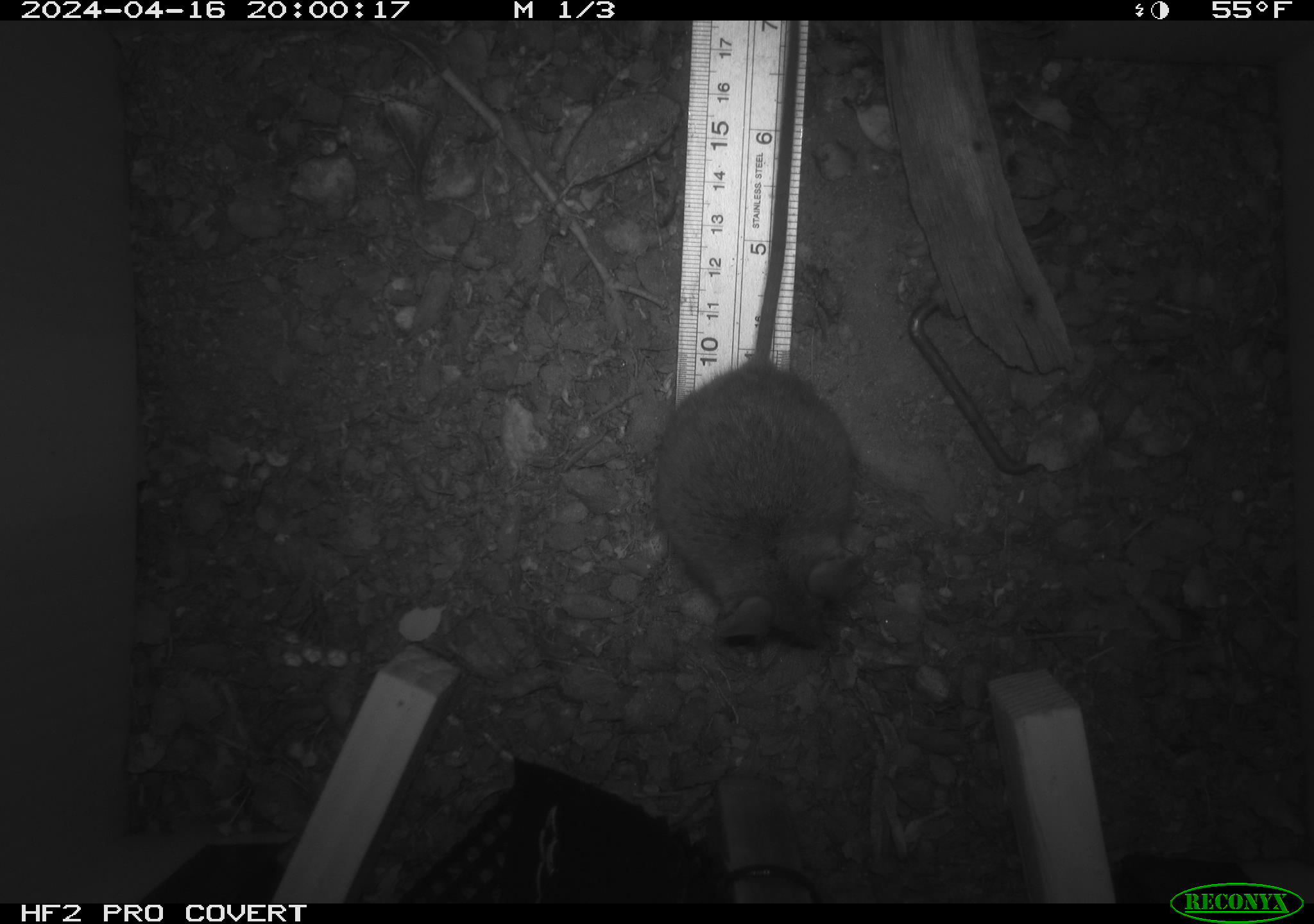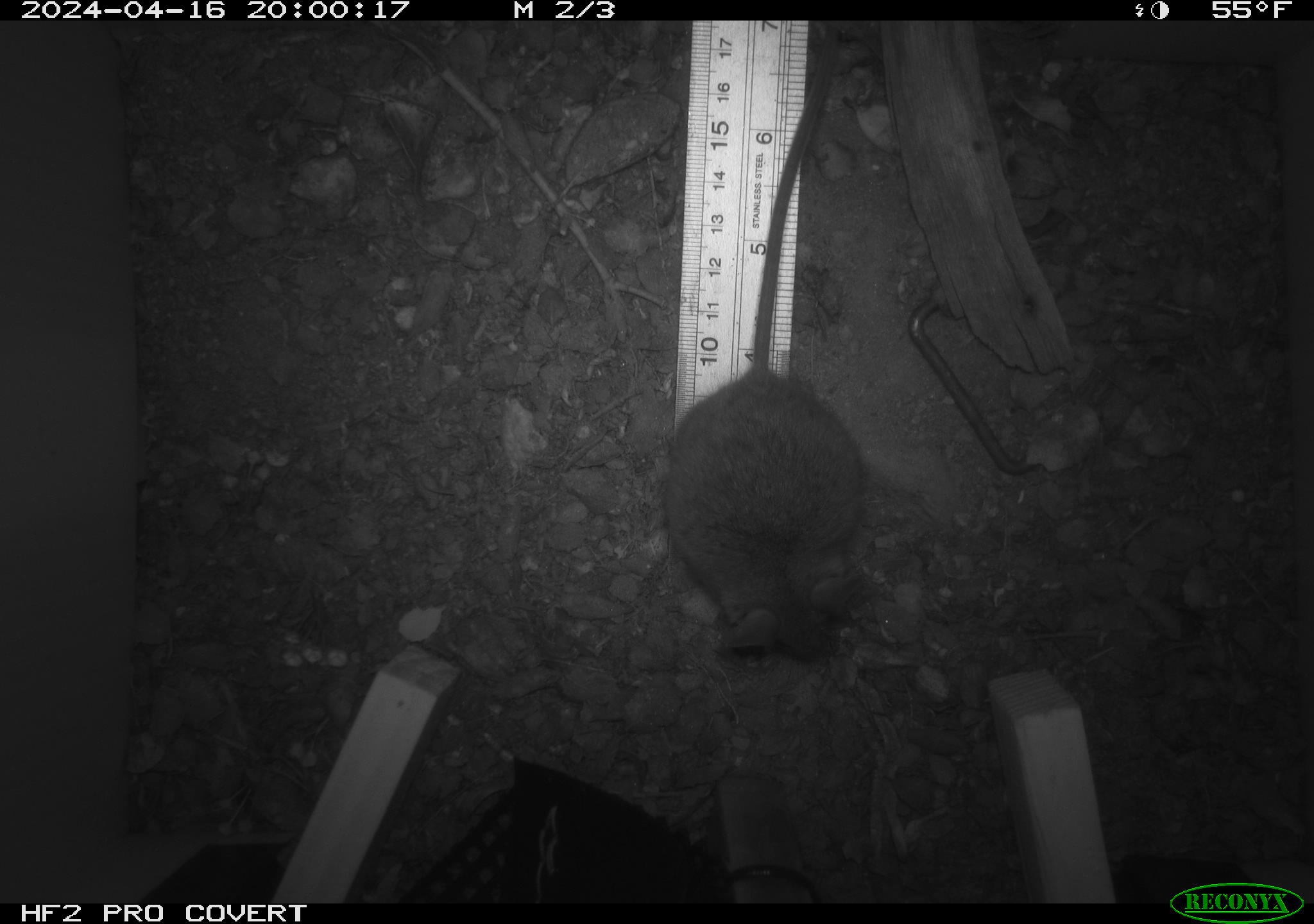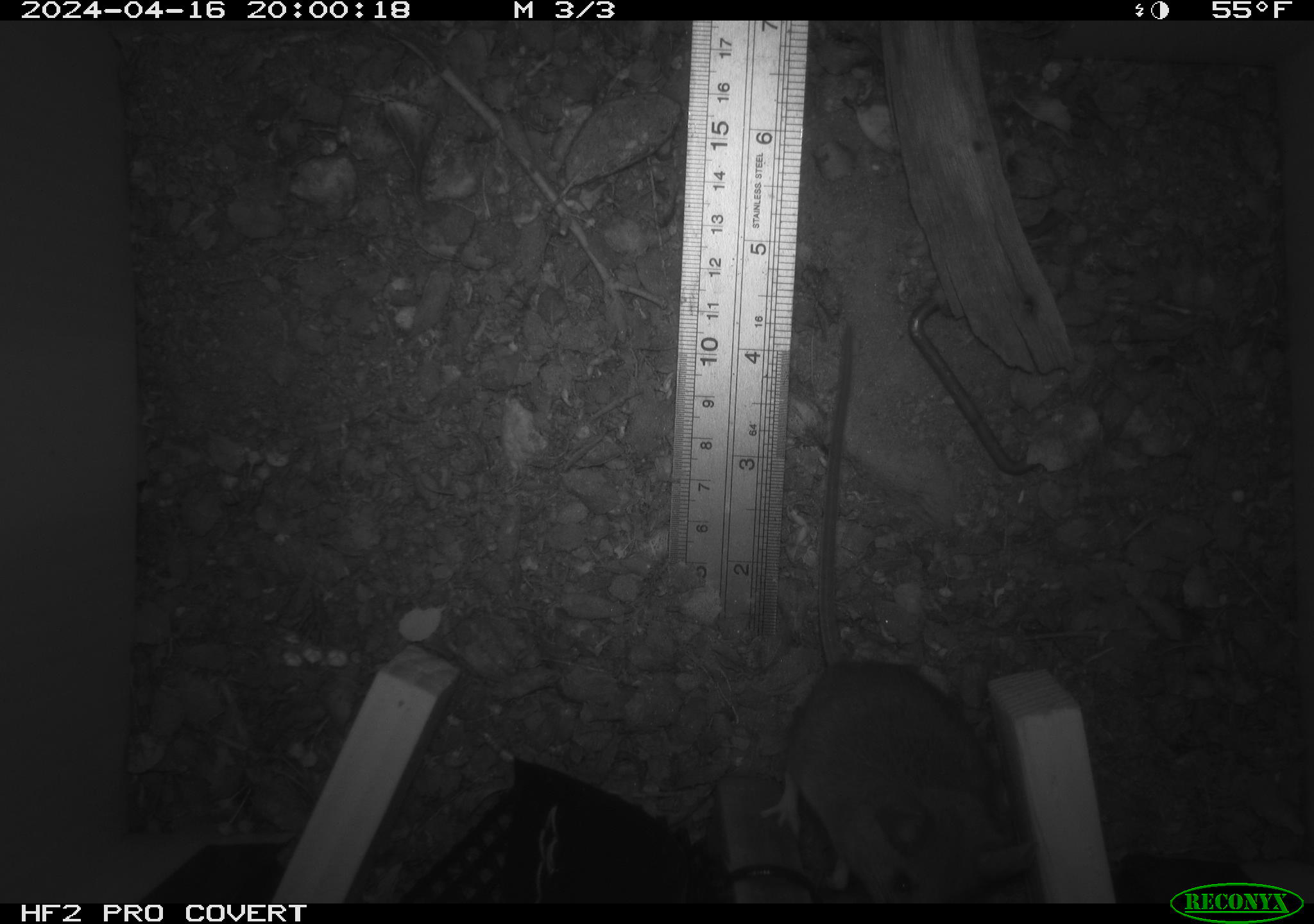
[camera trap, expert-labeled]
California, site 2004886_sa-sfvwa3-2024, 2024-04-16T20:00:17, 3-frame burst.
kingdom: Animalia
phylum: Chordata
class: Mammalia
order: Rodentia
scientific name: Rodentia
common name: mouse species